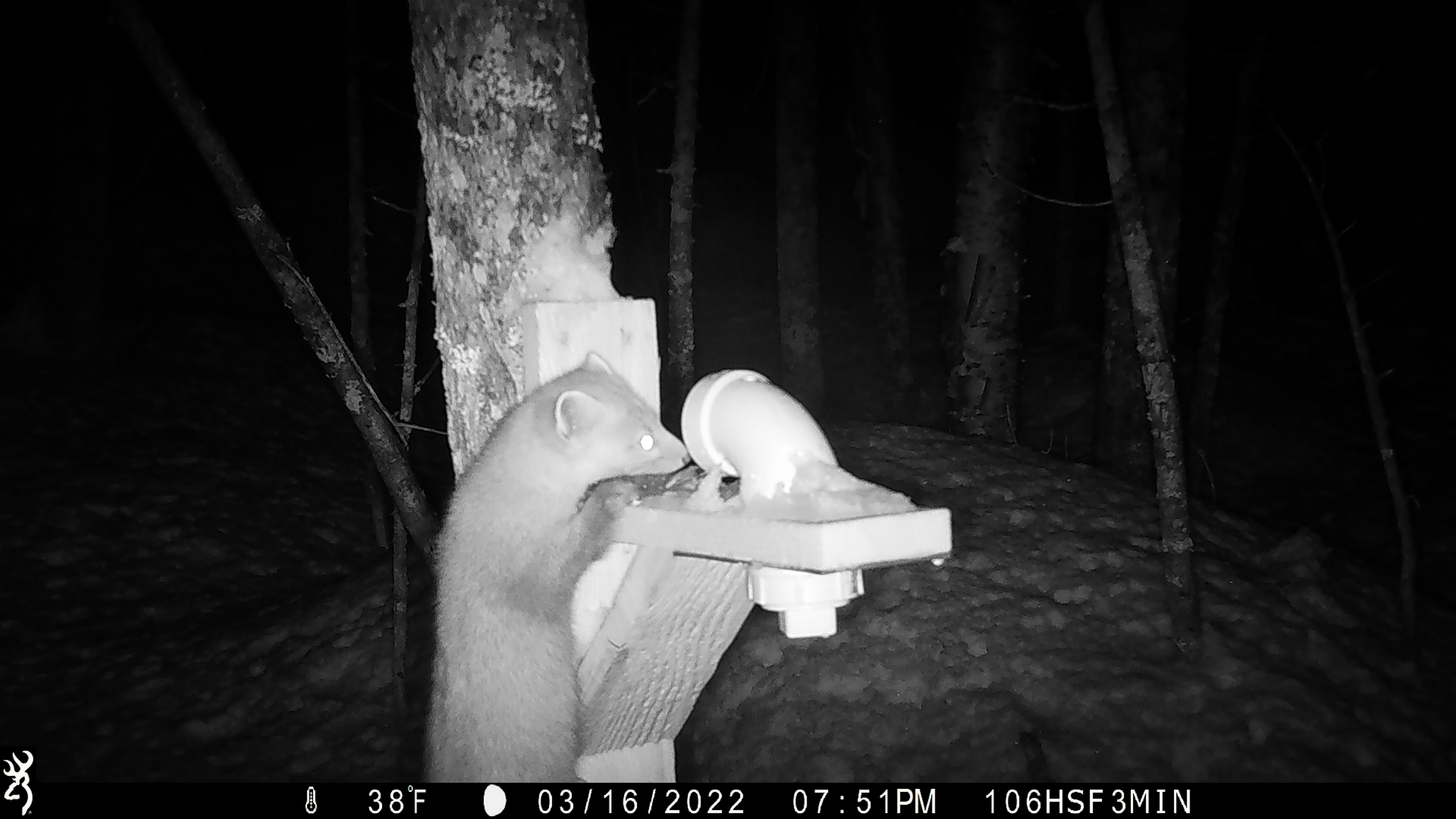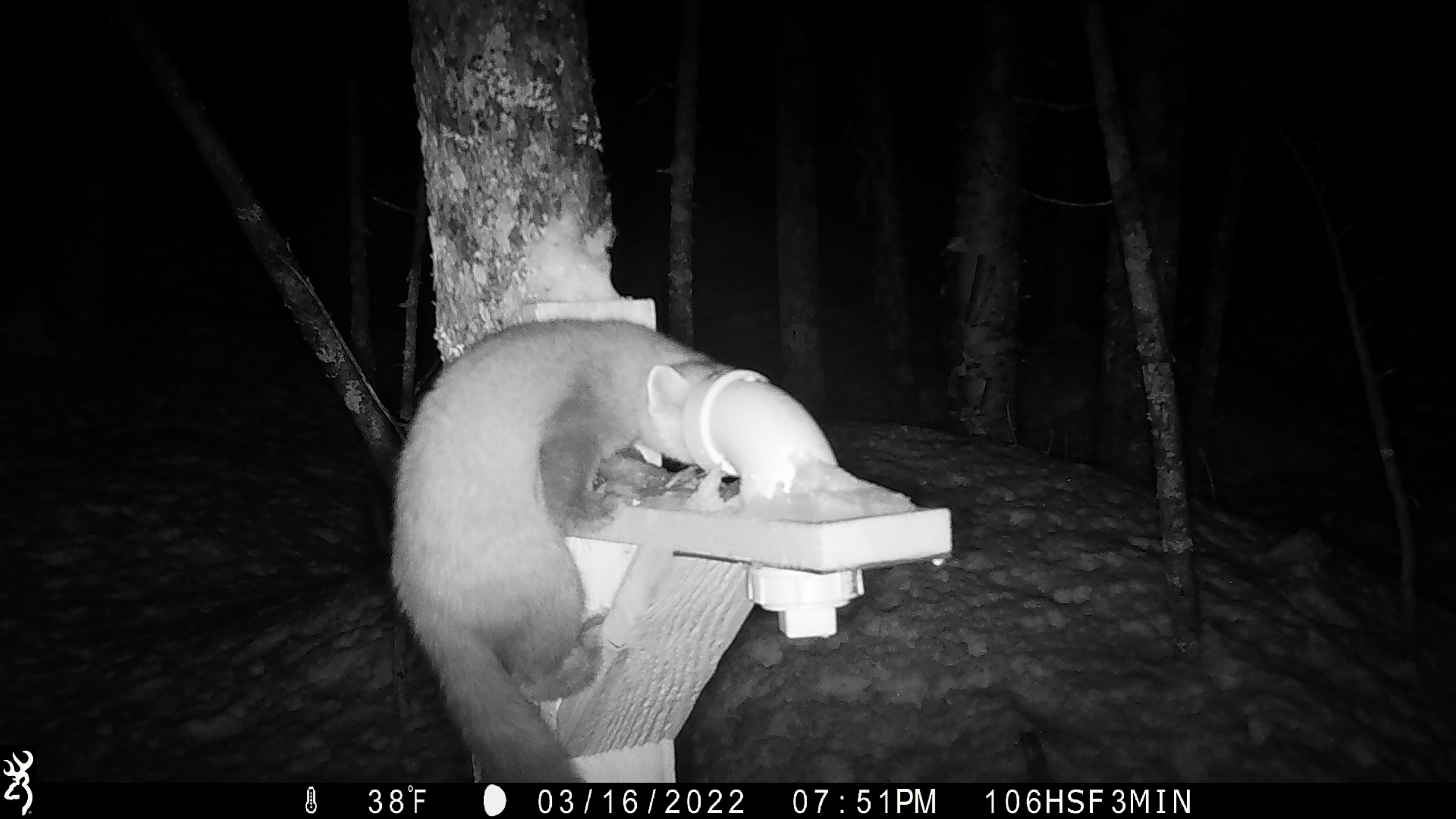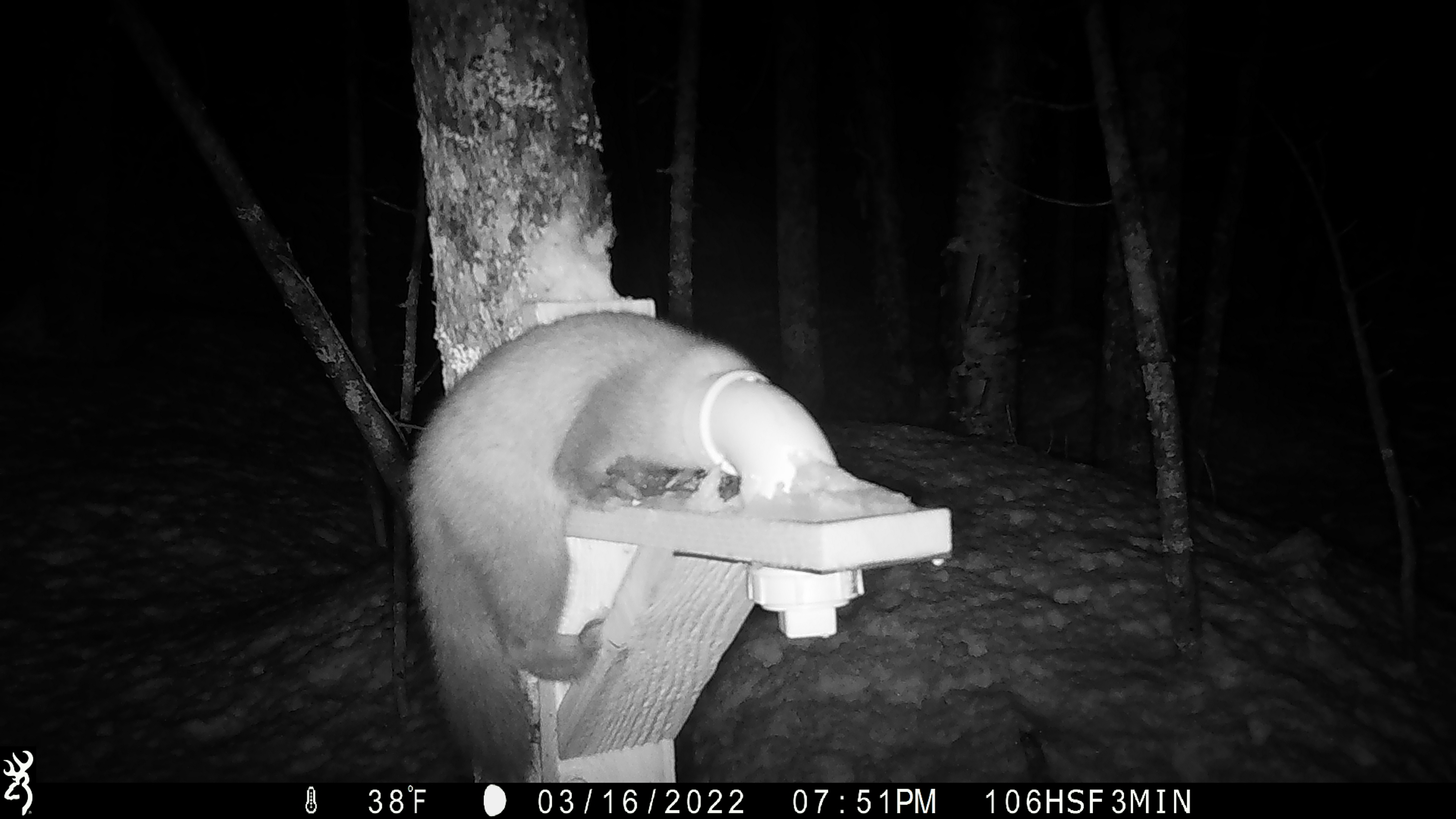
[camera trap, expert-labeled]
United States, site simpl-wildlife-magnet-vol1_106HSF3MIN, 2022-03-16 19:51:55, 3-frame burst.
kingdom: Animalia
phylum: Chordata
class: Mammalia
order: Carnivora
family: Mustelidae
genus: Martes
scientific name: Martes americana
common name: american marten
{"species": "american marten (Martes americana)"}